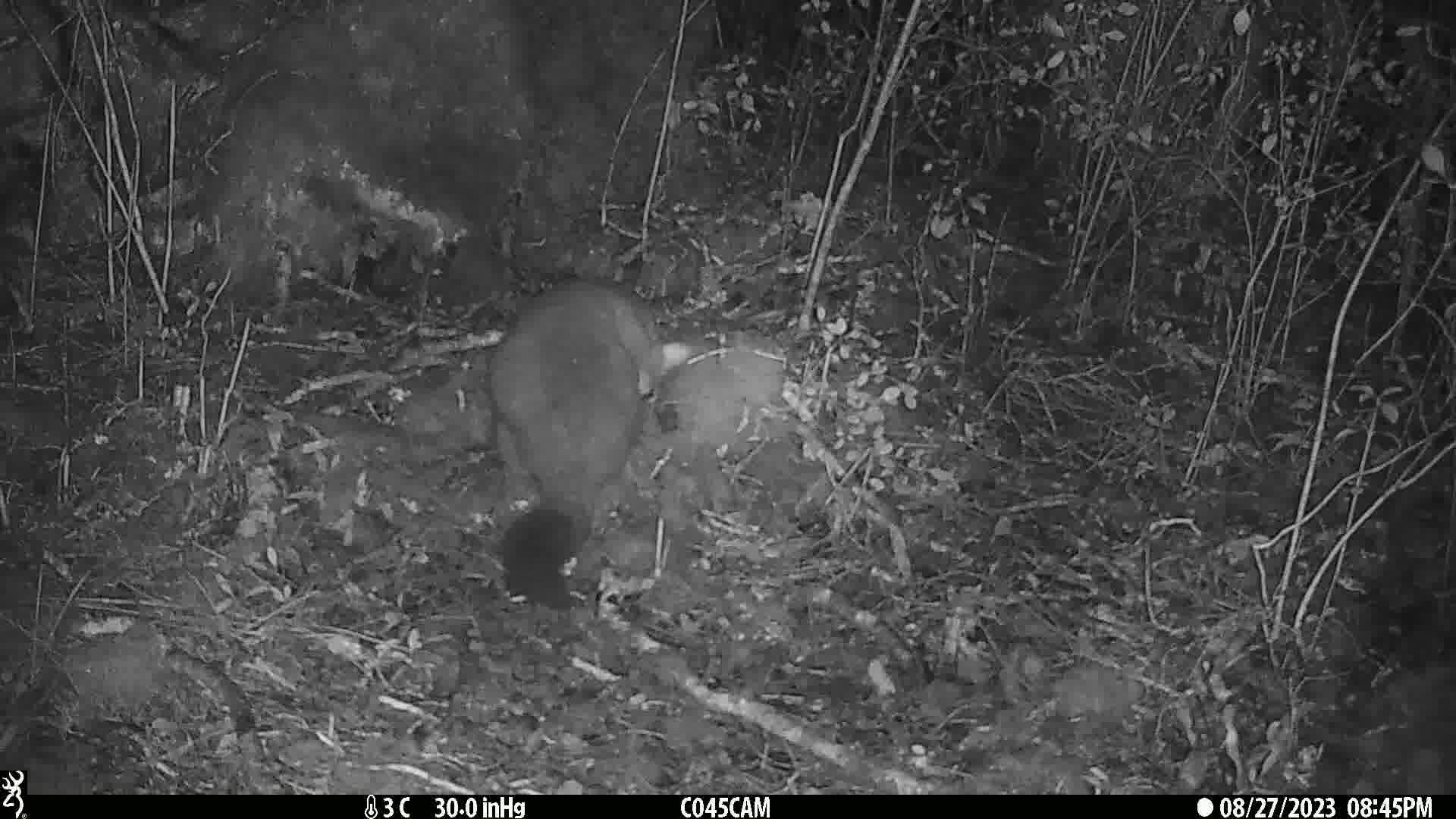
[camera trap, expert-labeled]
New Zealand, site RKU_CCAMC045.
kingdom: Animalia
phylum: Chordata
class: Mammalia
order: Diprotodontia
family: Phalangeridae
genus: Trichosurus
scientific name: Trichosurus vulpecula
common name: common brushtail possum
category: possum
Possum (common brushtail possum) (Trichosurus vulpecula).